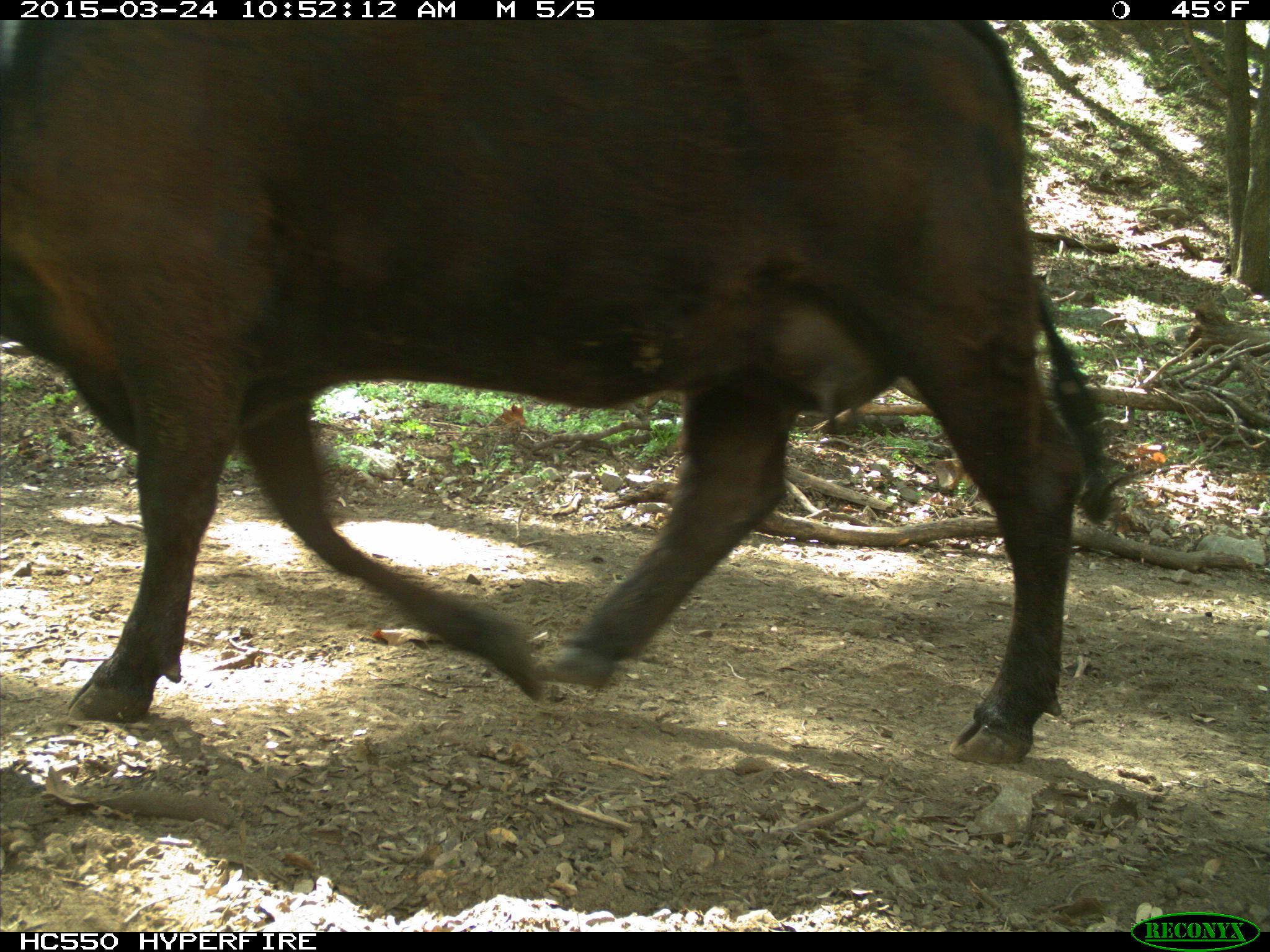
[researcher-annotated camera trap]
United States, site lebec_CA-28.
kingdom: Animalia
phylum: Chordata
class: Mammalia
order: Artiodactyla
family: Bovidae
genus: Bos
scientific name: Bos taurus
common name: domestic cow